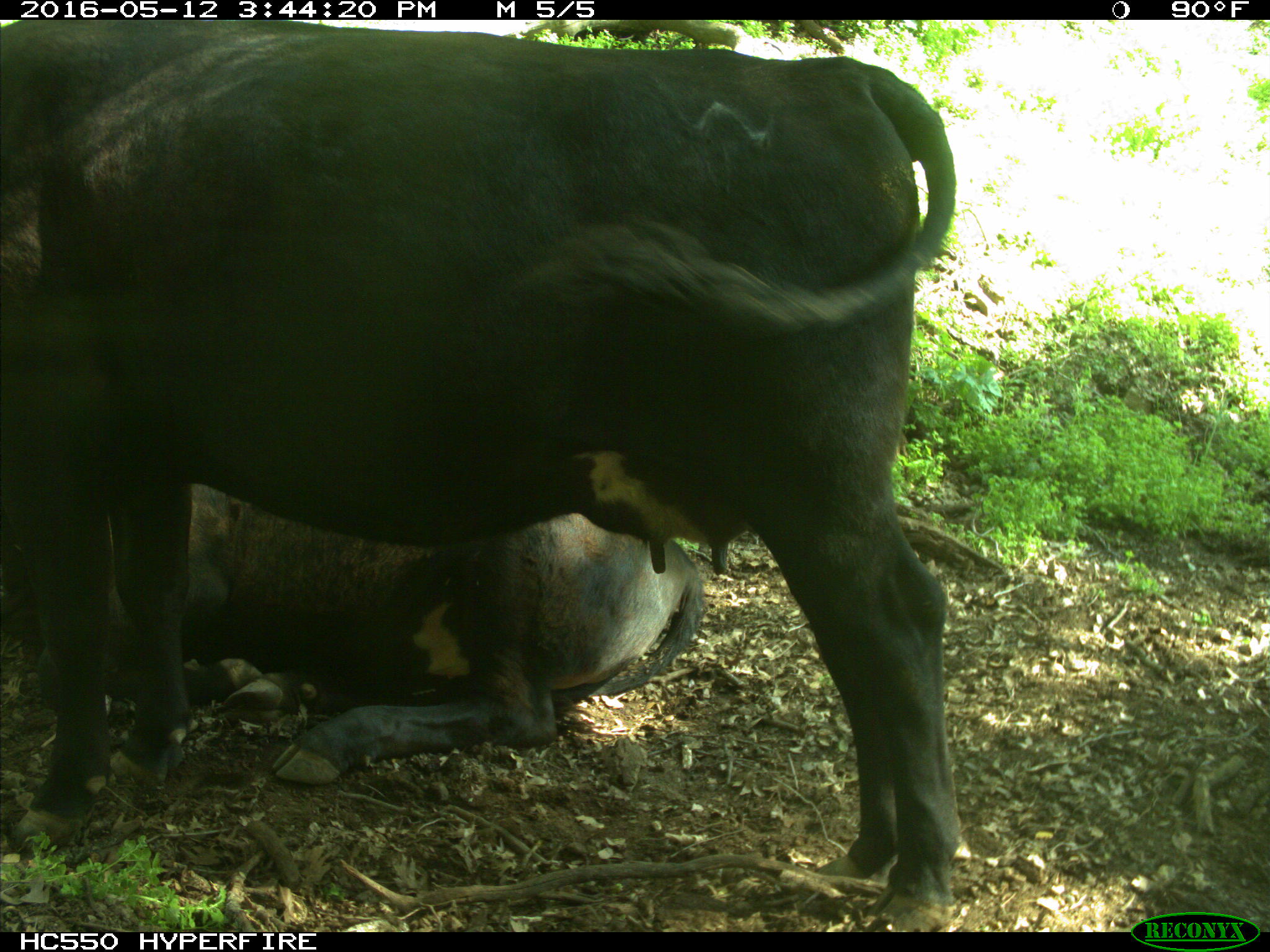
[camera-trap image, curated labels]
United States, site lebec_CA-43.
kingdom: Animalia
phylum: Chordata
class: Mammalia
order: Artiodactyla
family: Bovidae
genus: Bos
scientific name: Bos taurus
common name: domestic cow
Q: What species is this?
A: Bos taurus (domestic cow).